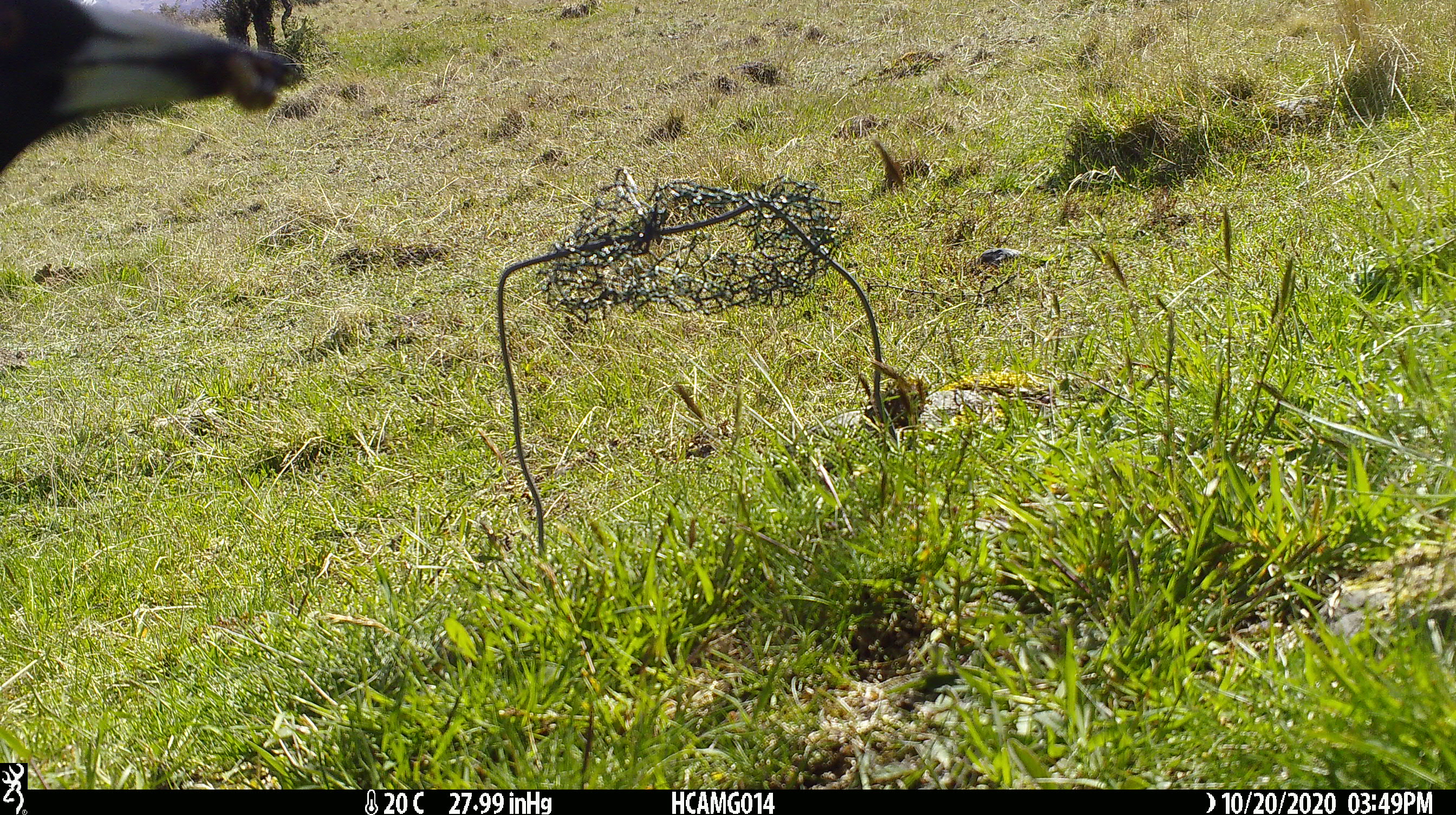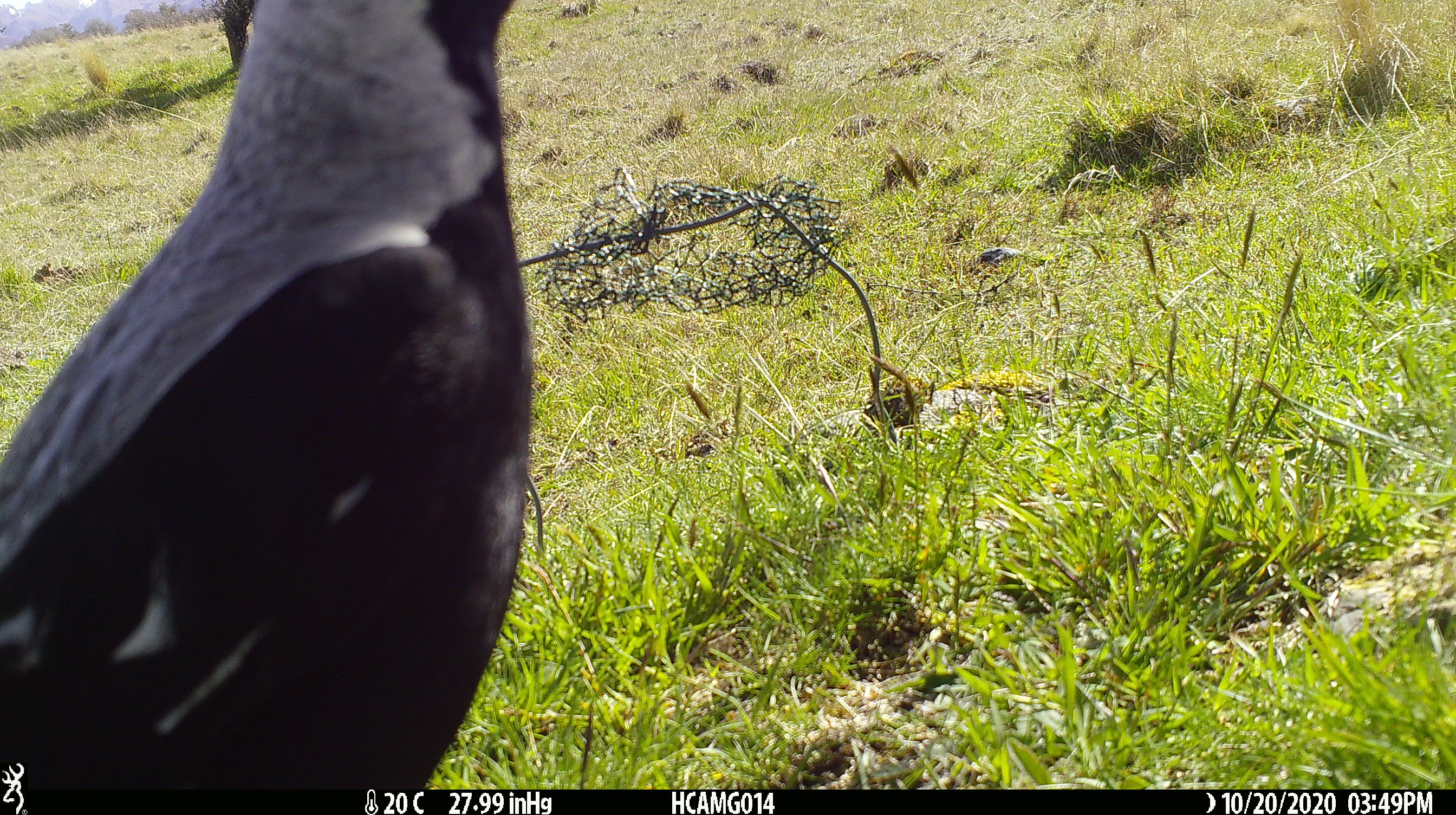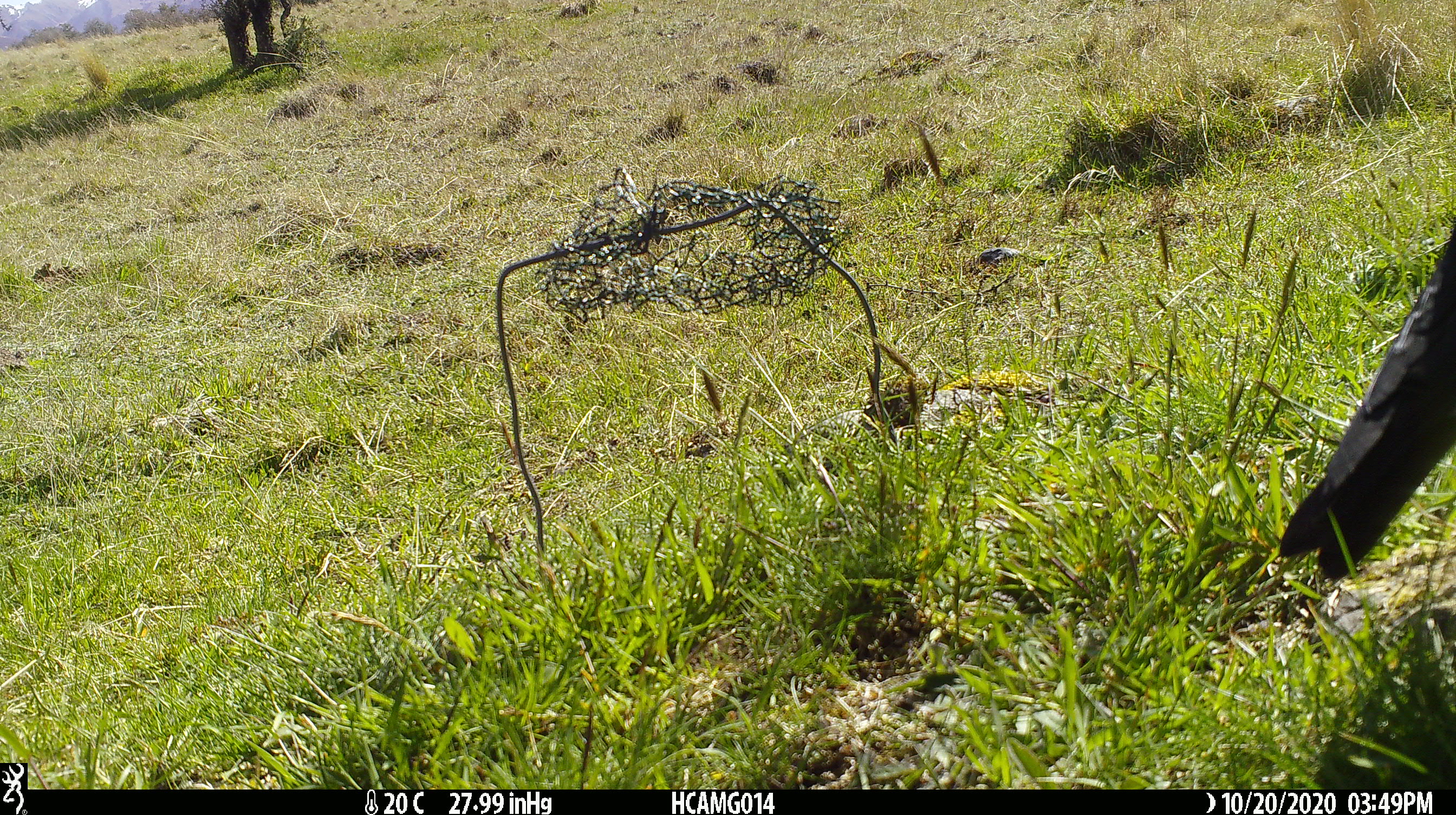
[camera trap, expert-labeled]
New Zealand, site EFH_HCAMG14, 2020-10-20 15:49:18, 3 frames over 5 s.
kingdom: Animalia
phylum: Chordata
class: Aves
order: Passeriformes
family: Artamidae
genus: Gymnorhina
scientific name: Gymnorhina tibicen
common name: australian magpie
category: magpie